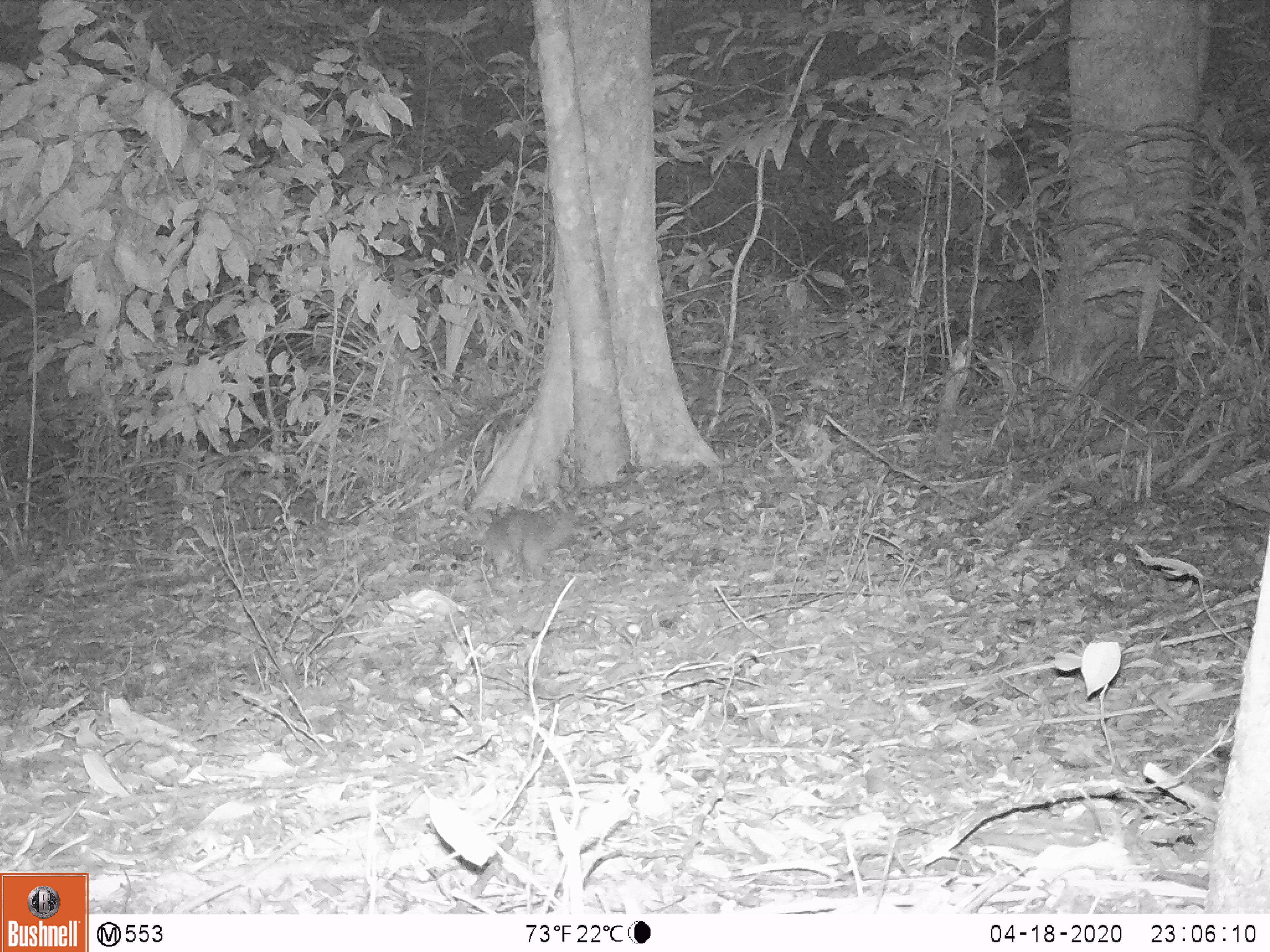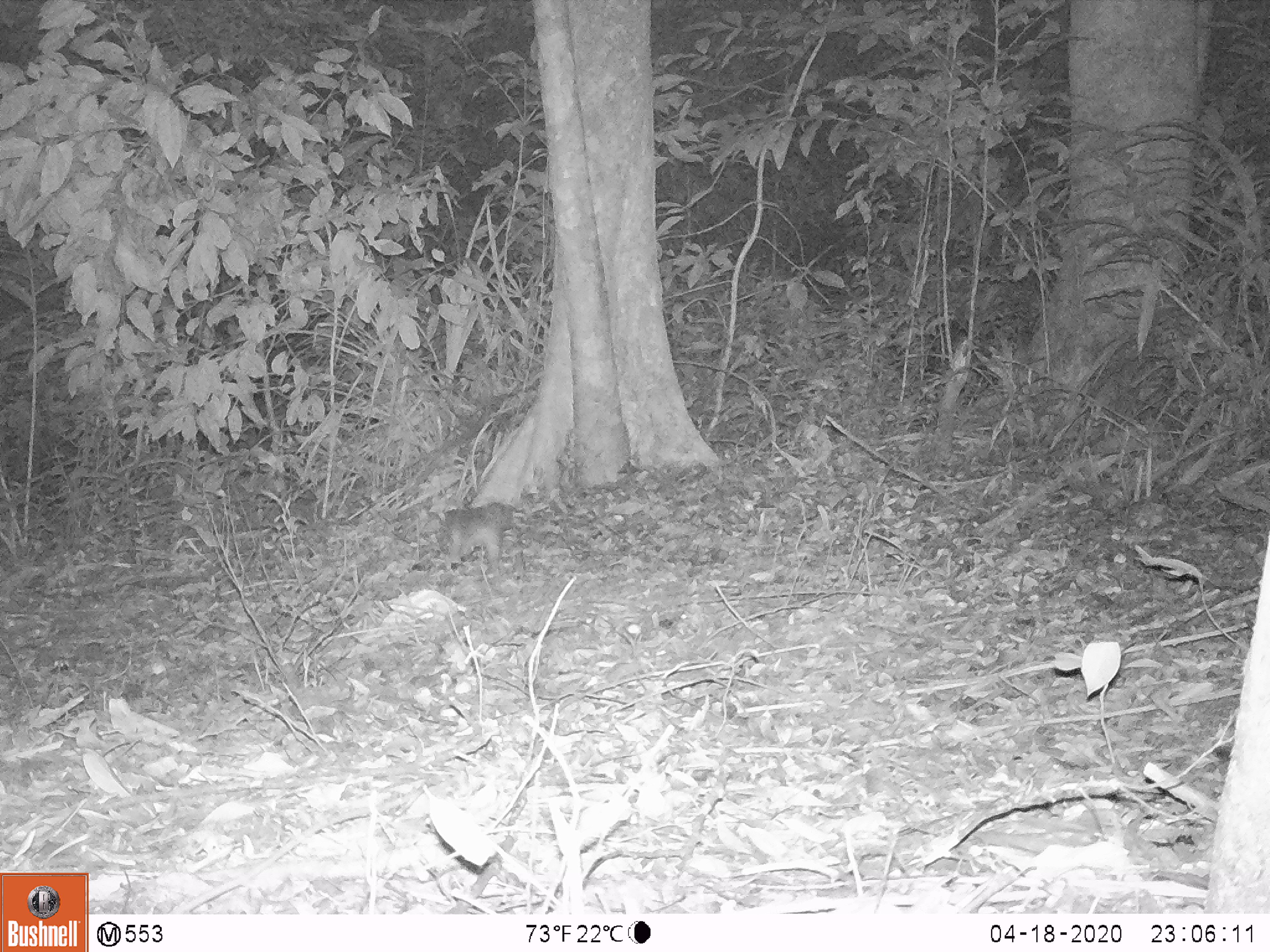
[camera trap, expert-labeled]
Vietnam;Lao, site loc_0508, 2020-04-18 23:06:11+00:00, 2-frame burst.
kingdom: Animalia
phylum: Chordata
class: Mammalia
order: Carnivora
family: Mustelidae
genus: Melogale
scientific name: Melogale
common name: ferret badger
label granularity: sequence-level